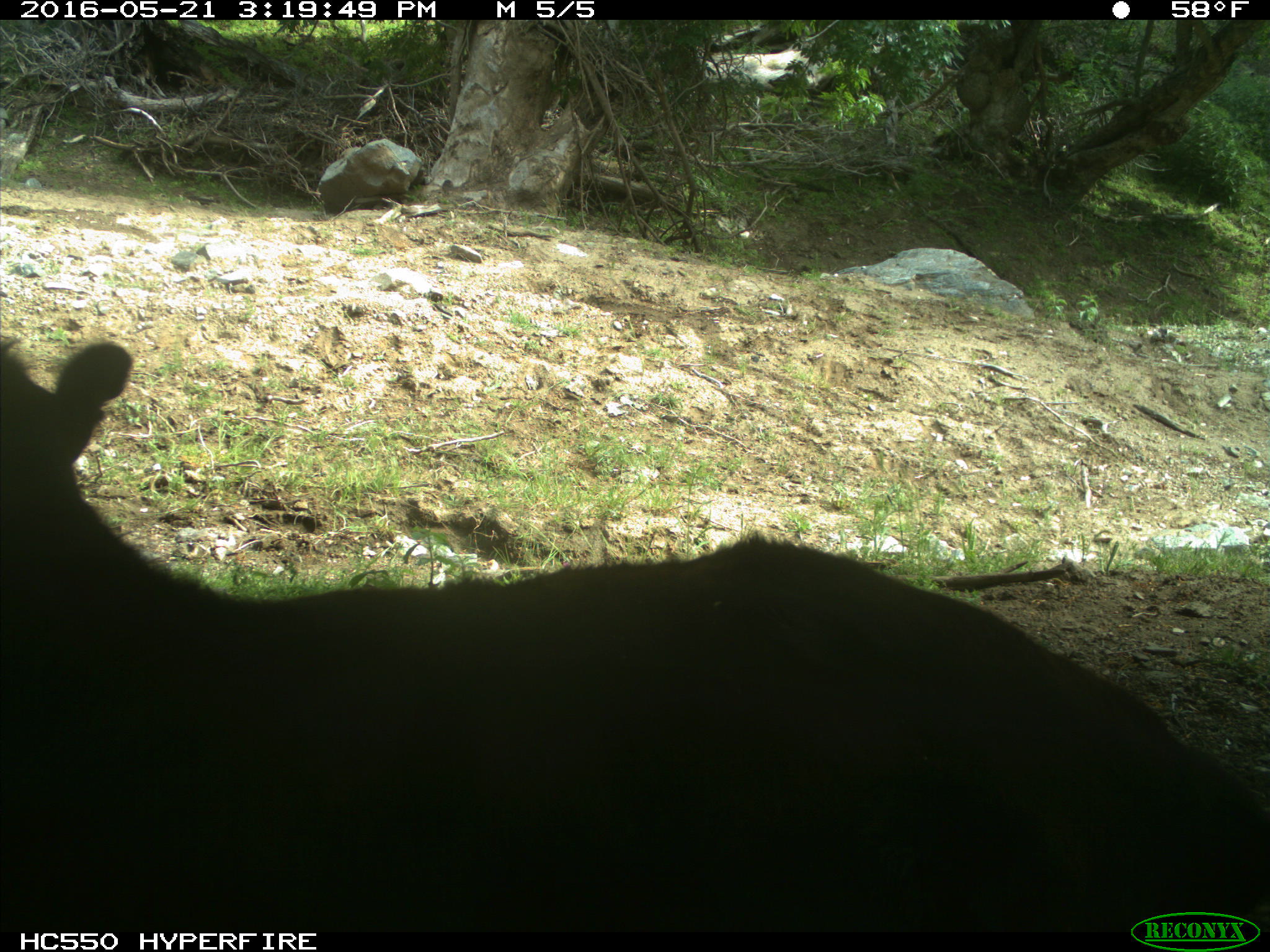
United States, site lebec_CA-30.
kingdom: Animalia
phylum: Chordata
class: Mammalia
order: Artiodactyla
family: Bovidae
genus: Bos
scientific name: Bos taurus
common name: domestic cow